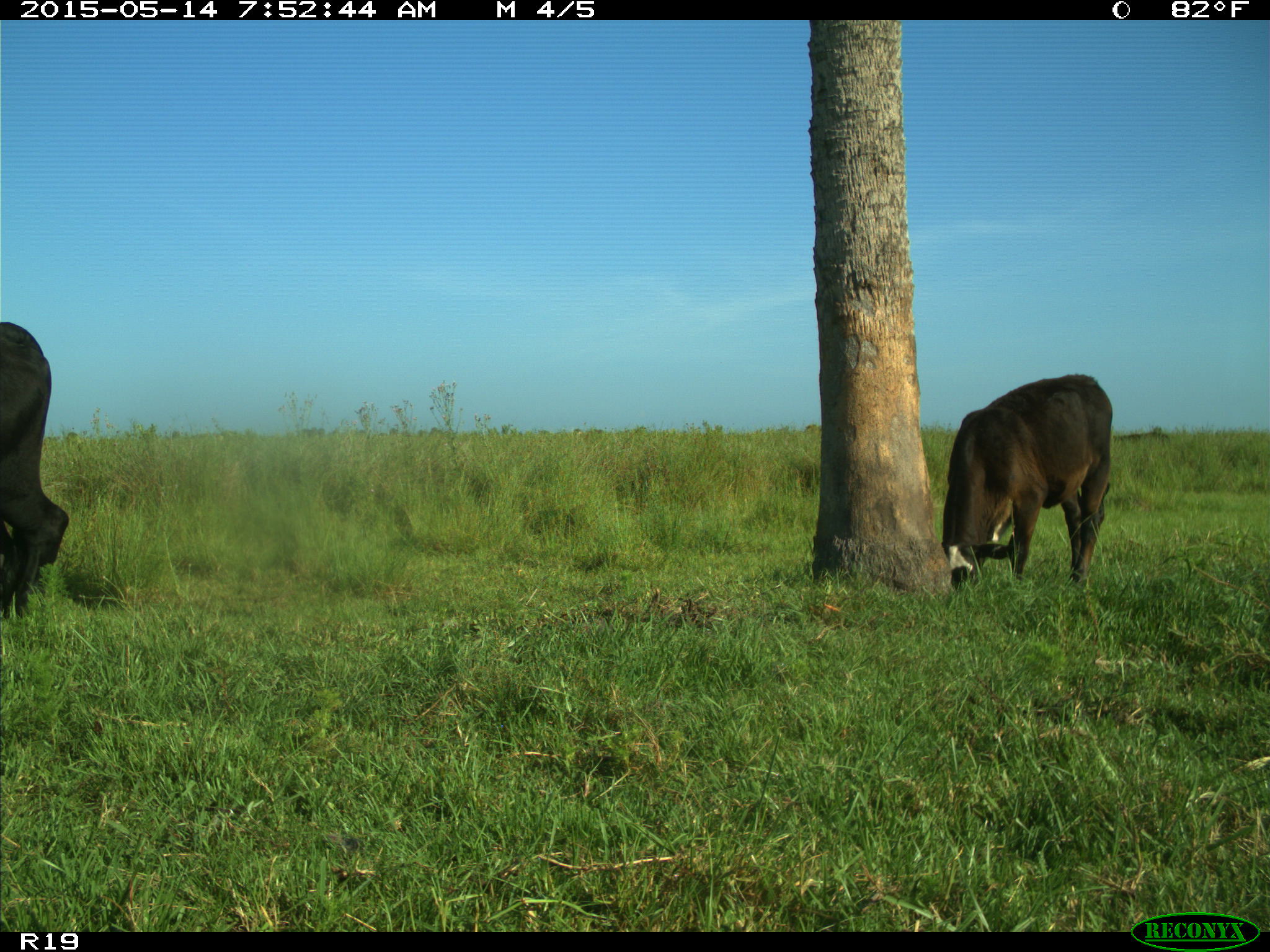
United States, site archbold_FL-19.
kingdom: Animalia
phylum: Chordata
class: Mammalia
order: Artiodactyla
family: Bovidae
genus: Bos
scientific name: Bos taurus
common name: domestic cow